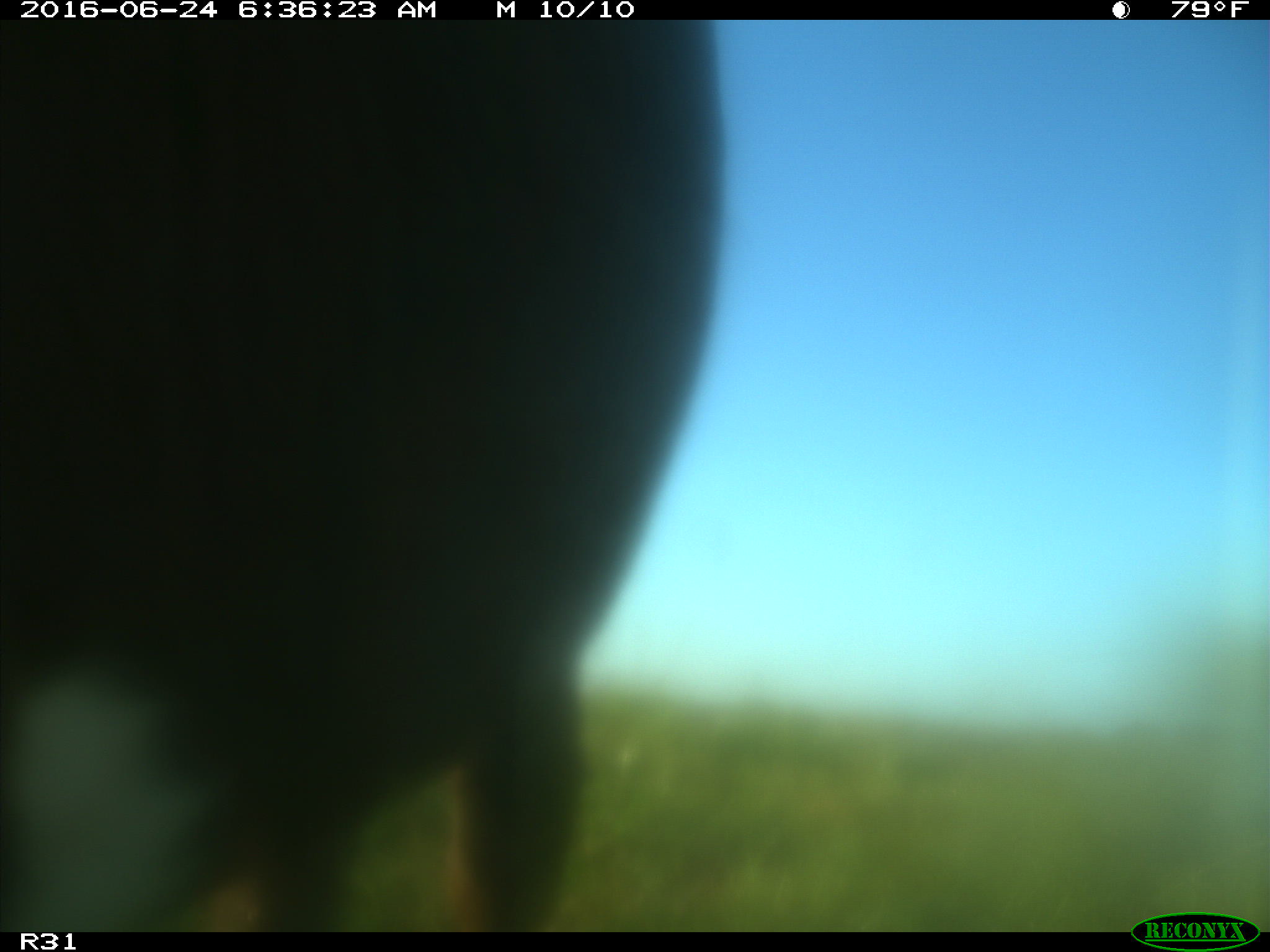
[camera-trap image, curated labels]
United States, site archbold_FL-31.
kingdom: Animalia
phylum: Chordata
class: Mammalia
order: Artiodactyla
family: Bovidae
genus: Bos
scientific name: Bos taurus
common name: domestic cow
Bos taurus (domestic cow).